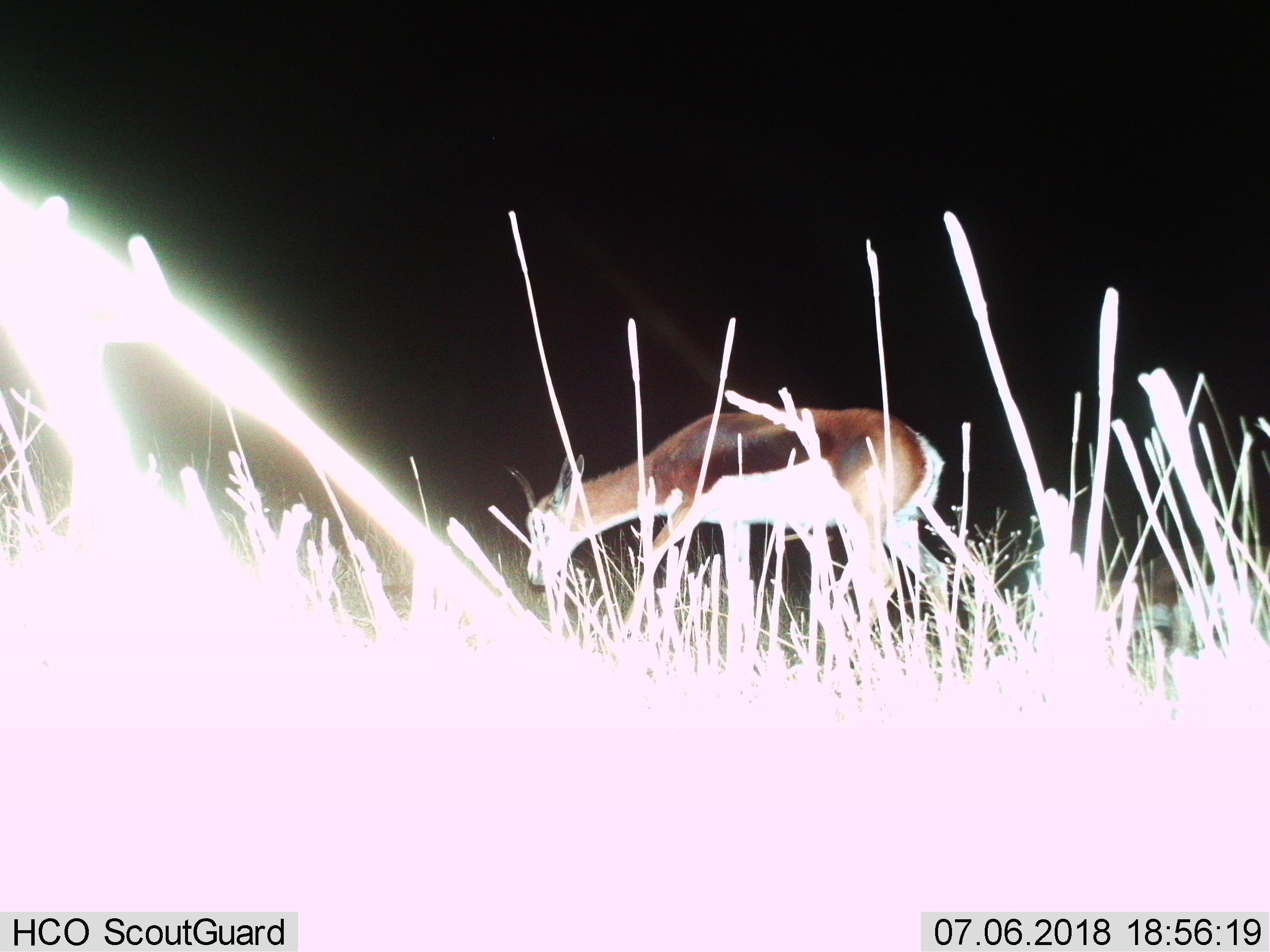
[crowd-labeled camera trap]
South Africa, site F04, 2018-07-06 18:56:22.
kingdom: Animalia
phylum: Chordata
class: Mammalia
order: Artiodactyla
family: Bovidae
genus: Antidorcas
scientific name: Antidorcas marsupialis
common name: springbok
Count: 1.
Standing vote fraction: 0%.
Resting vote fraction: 0%.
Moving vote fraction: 100%.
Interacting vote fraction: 0%.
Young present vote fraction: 0%.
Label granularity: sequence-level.